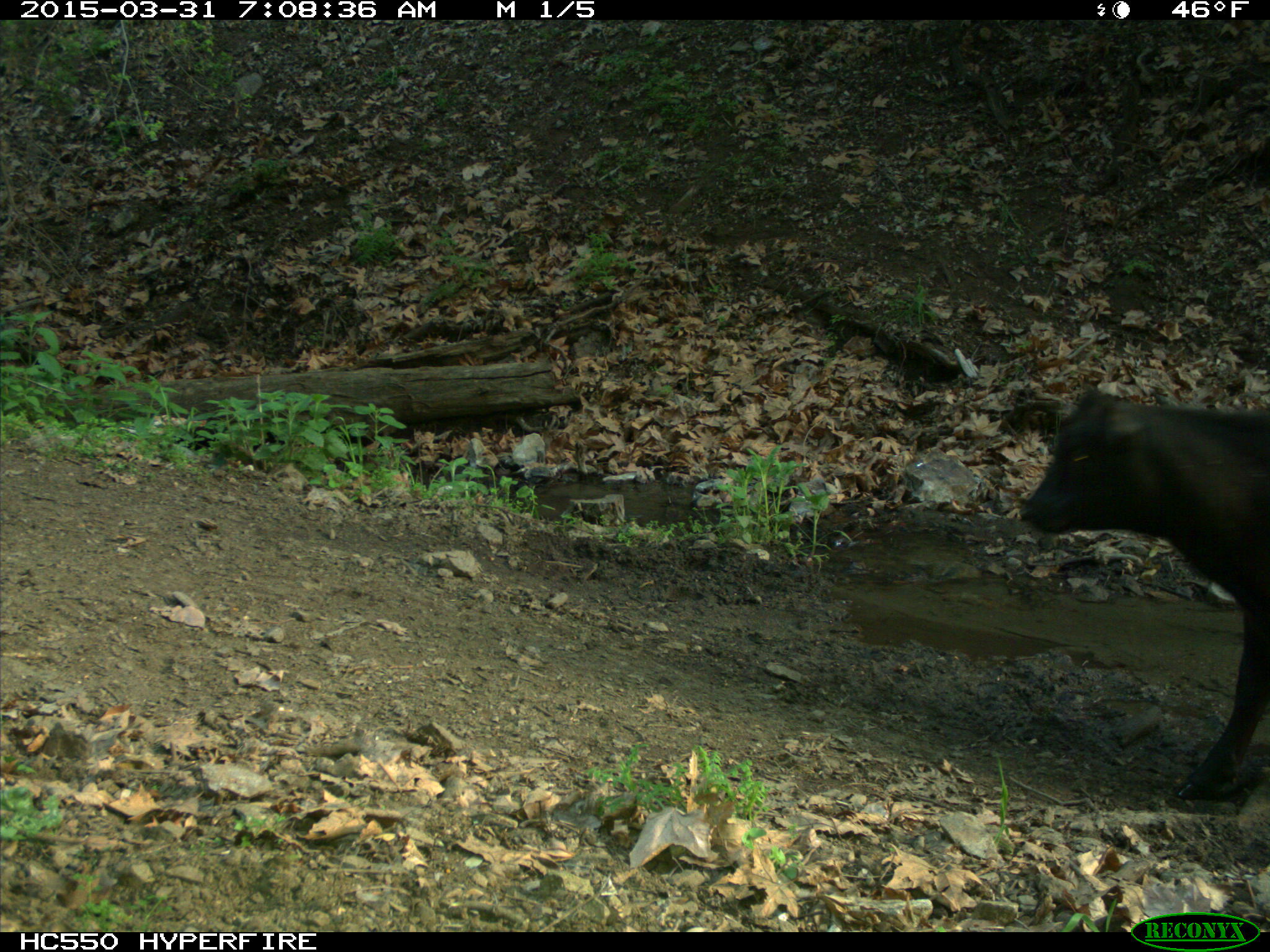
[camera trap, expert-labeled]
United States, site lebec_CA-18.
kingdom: Animalia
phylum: Chordata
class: Mammalia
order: Artiodactyla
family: Bovidae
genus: Bos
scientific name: Bos taurus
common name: domestic cow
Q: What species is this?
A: Bos taurus (domestic cow).